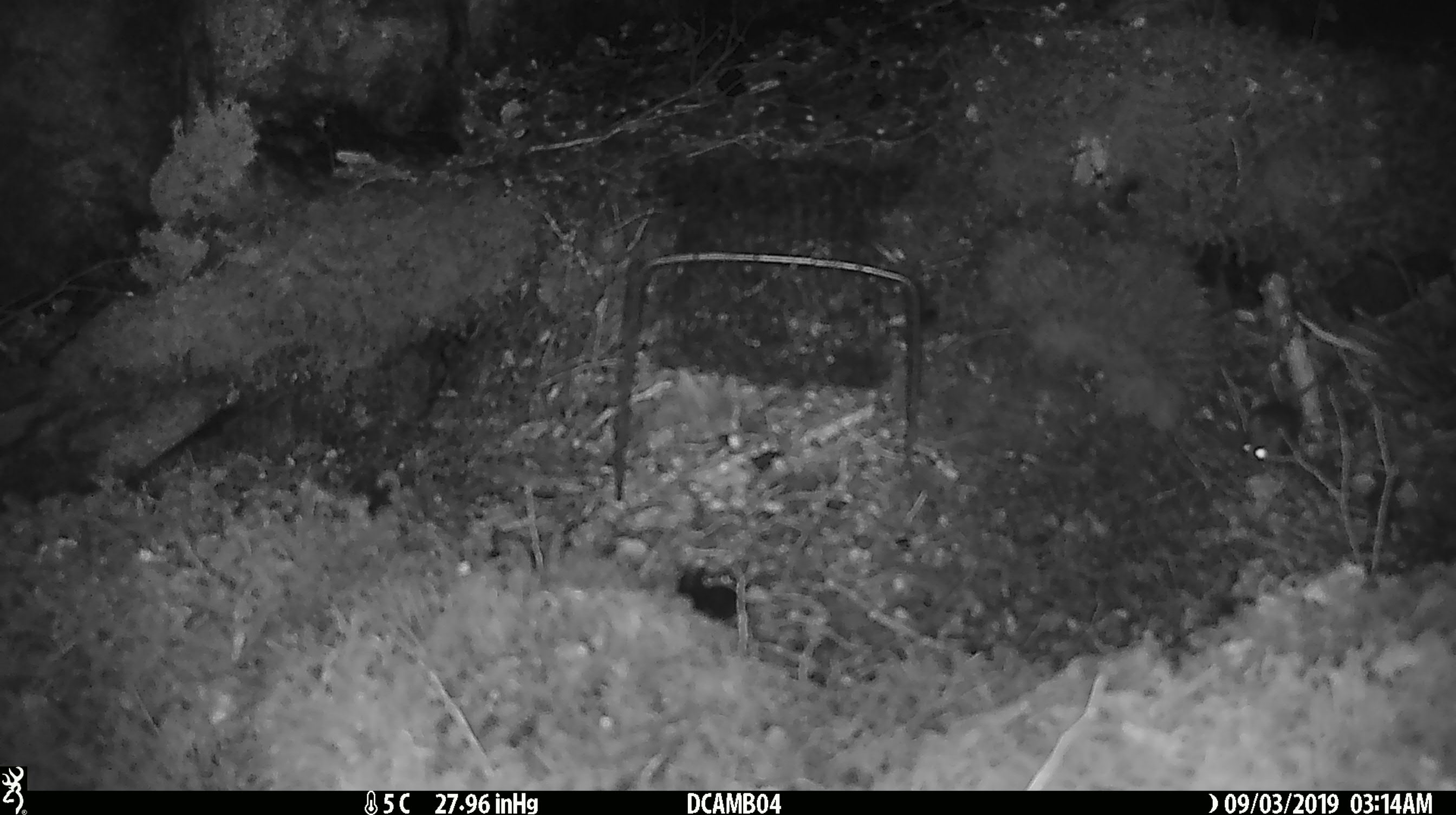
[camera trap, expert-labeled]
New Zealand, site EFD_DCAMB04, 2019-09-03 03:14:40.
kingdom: Animalia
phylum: Chordata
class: Mammalia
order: Rodentia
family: Muridae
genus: Mus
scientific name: Mus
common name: mouse